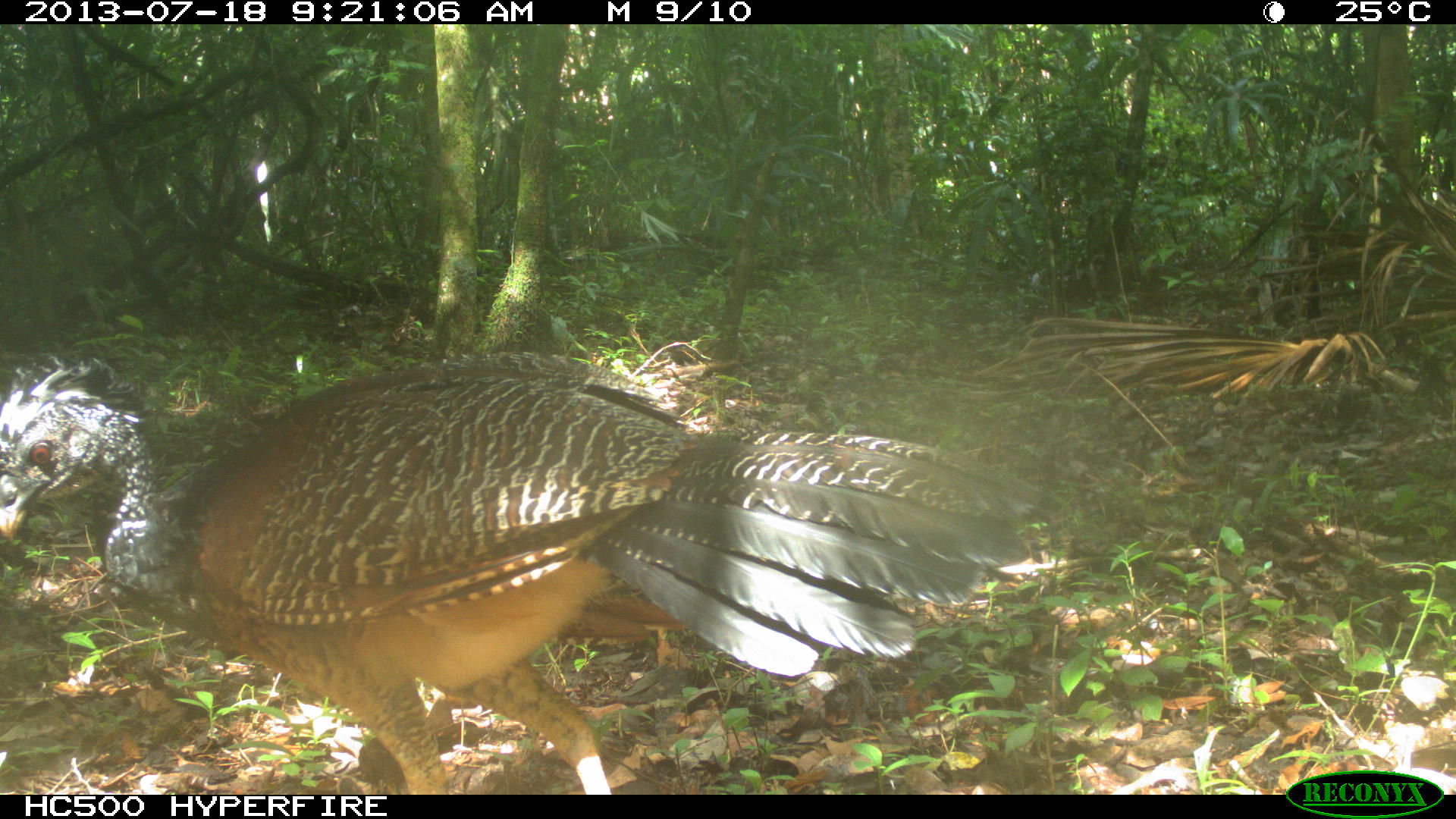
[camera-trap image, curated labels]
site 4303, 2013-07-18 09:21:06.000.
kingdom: Animalia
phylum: Chordata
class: Aves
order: Galliformes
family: Cracidae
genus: Crax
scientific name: Crax rubra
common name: great curassow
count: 1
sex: female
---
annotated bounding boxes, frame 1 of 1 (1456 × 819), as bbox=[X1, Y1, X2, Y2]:
crax rubra: bbox=[0, 349, 1038, 793]